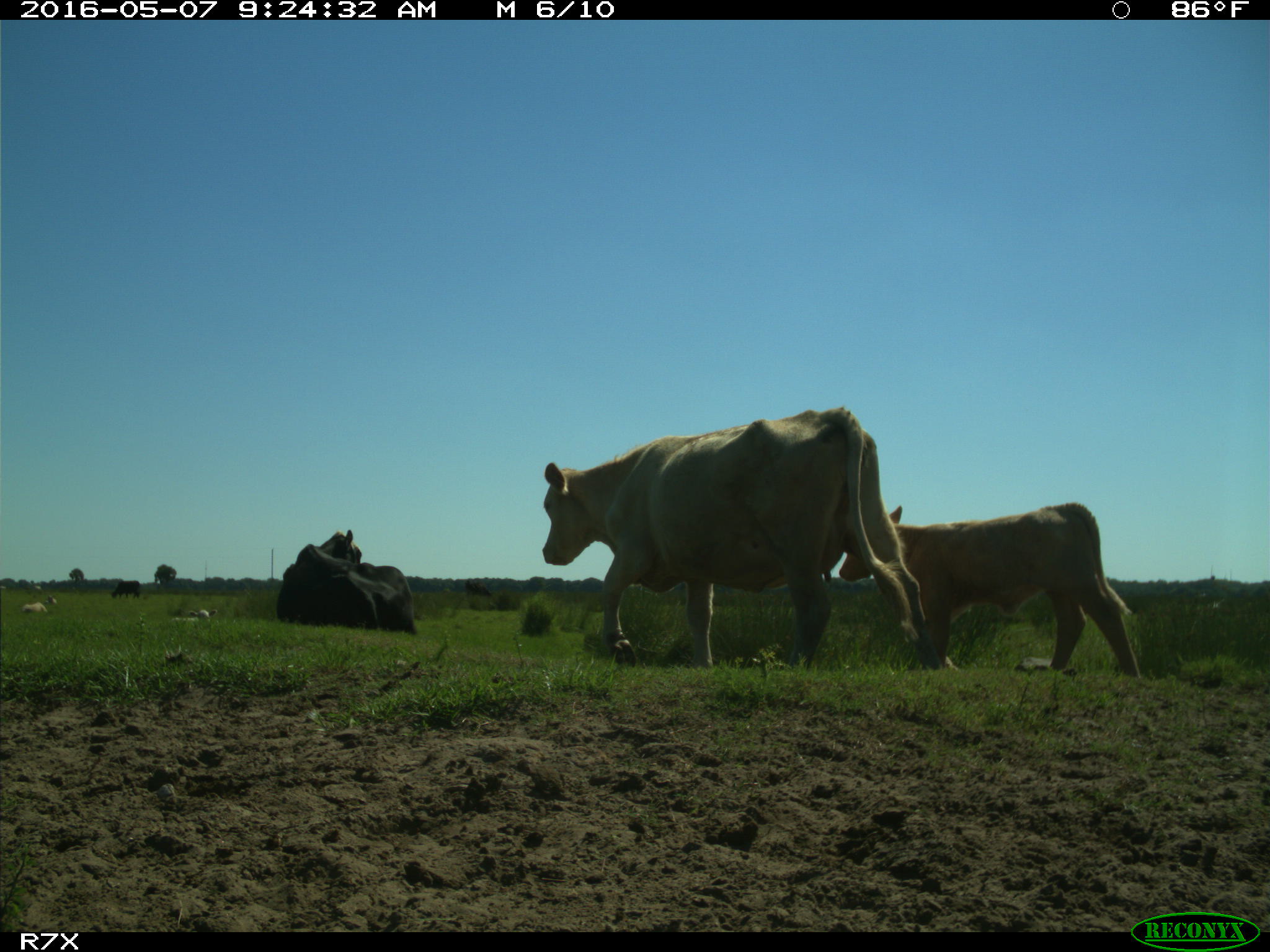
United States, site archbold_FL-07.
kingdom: Animalia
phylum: Chordata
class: Mammalia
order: Artiodactyla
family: Bovidae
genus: Bos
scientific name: Bos taurus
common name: domestic cow